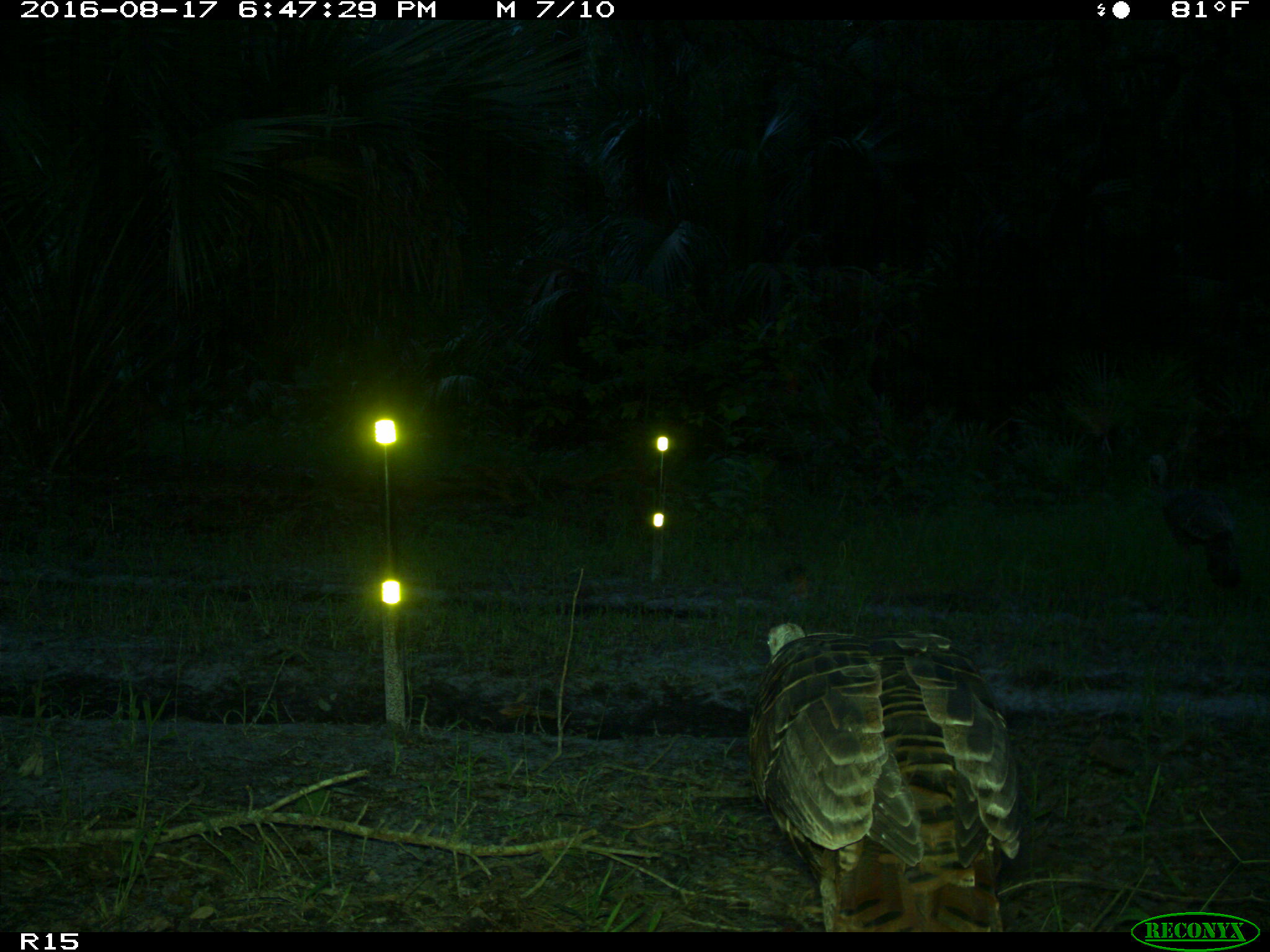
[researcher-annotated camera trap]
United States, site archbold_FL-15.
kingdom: Animalia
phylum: Chordata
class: Aves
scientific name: Aves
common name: birds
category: unidentified bird